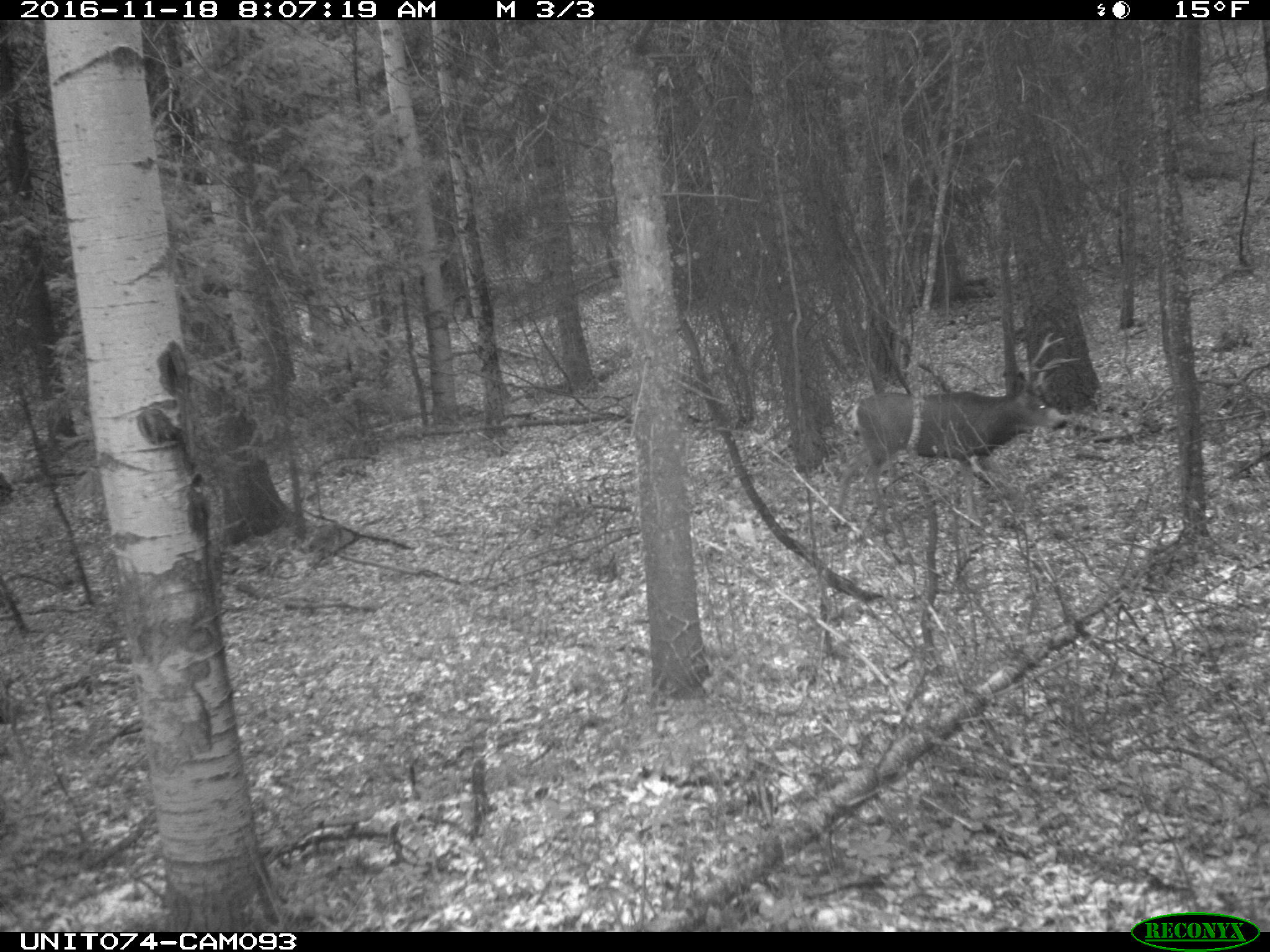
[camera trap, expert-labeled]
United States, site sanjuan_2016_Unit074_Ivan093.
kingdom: Animalia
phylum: Chordata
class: Mammalia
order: Artiodactyla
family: Cervidae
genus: Odocoileus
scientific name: Odocoileus hemionus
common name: mule deer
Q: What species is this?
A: Odocoileus hemionus (mule deer).